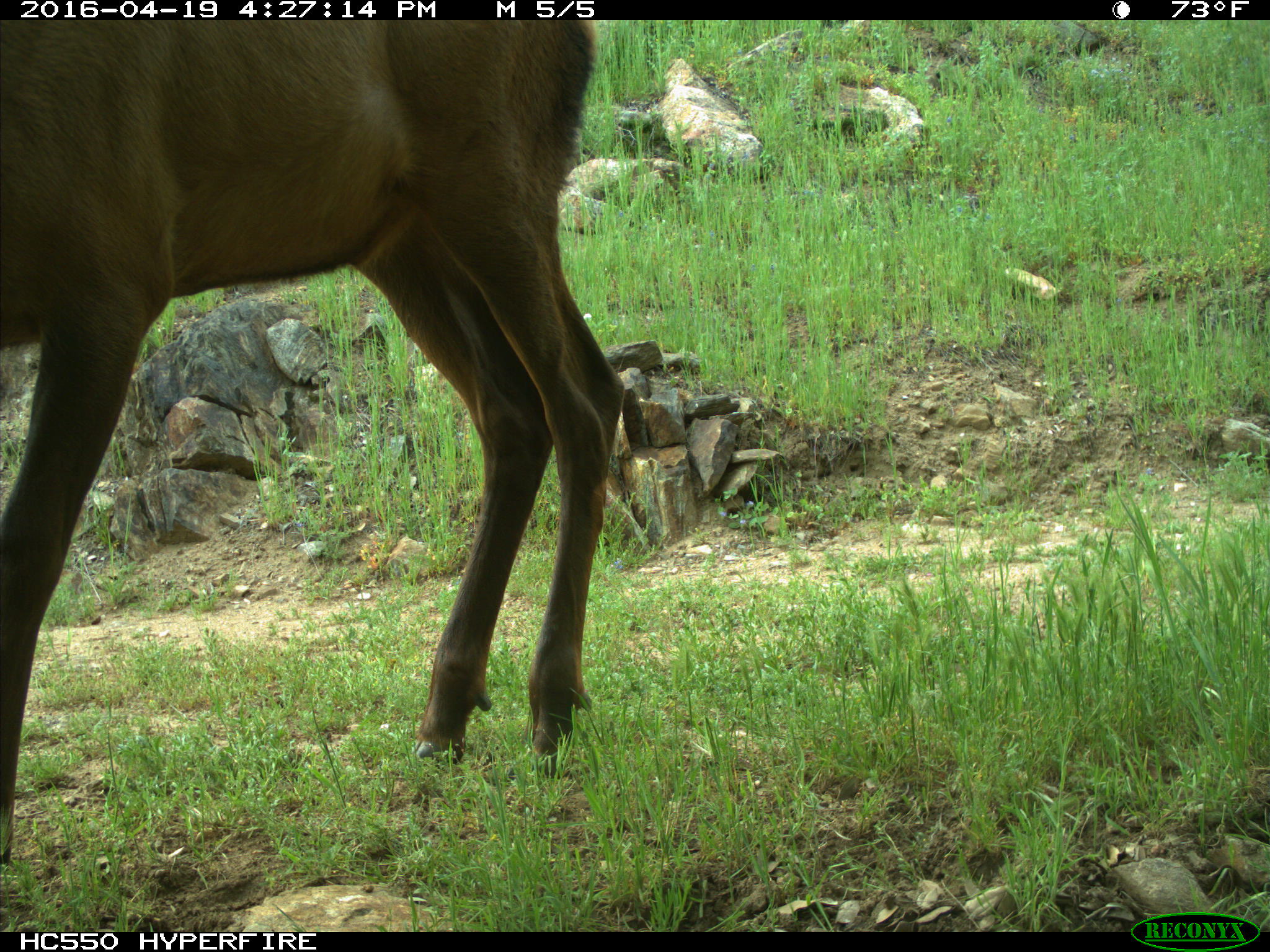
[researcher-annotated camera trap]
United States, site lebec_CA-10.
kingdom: Animalia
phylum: Chordata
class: Mammalia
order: Artiodactyla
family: Cervidae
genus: Cervus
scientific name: Cervus canadensis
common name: elk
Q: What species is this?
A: Cervus canadensis (elk).